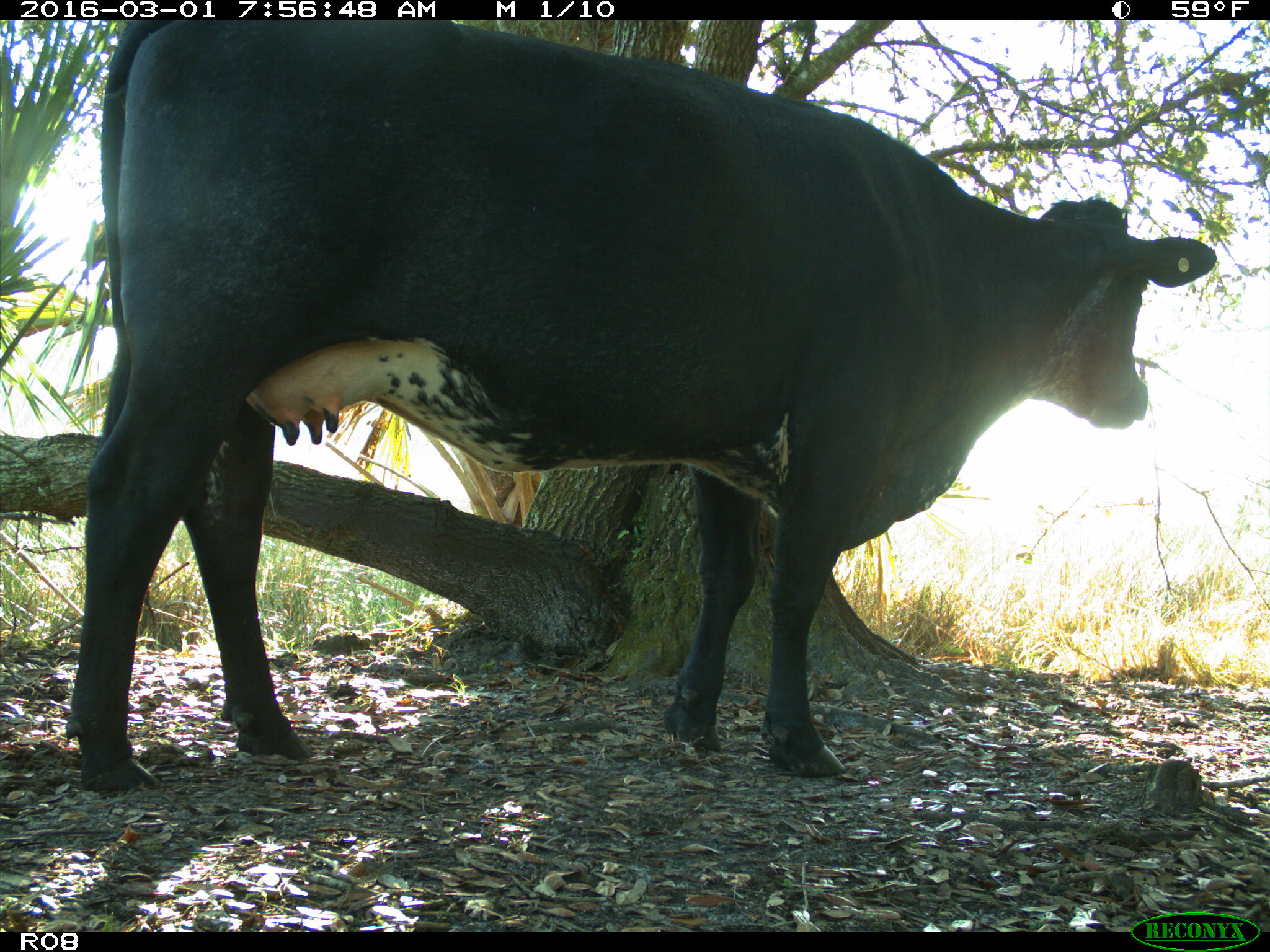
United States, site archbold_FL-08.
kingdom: Animalia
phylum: Chordata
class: Mammalia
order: Artiodactyla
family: Bovidae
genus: Bos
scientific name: Bos taurus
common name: domestic cow